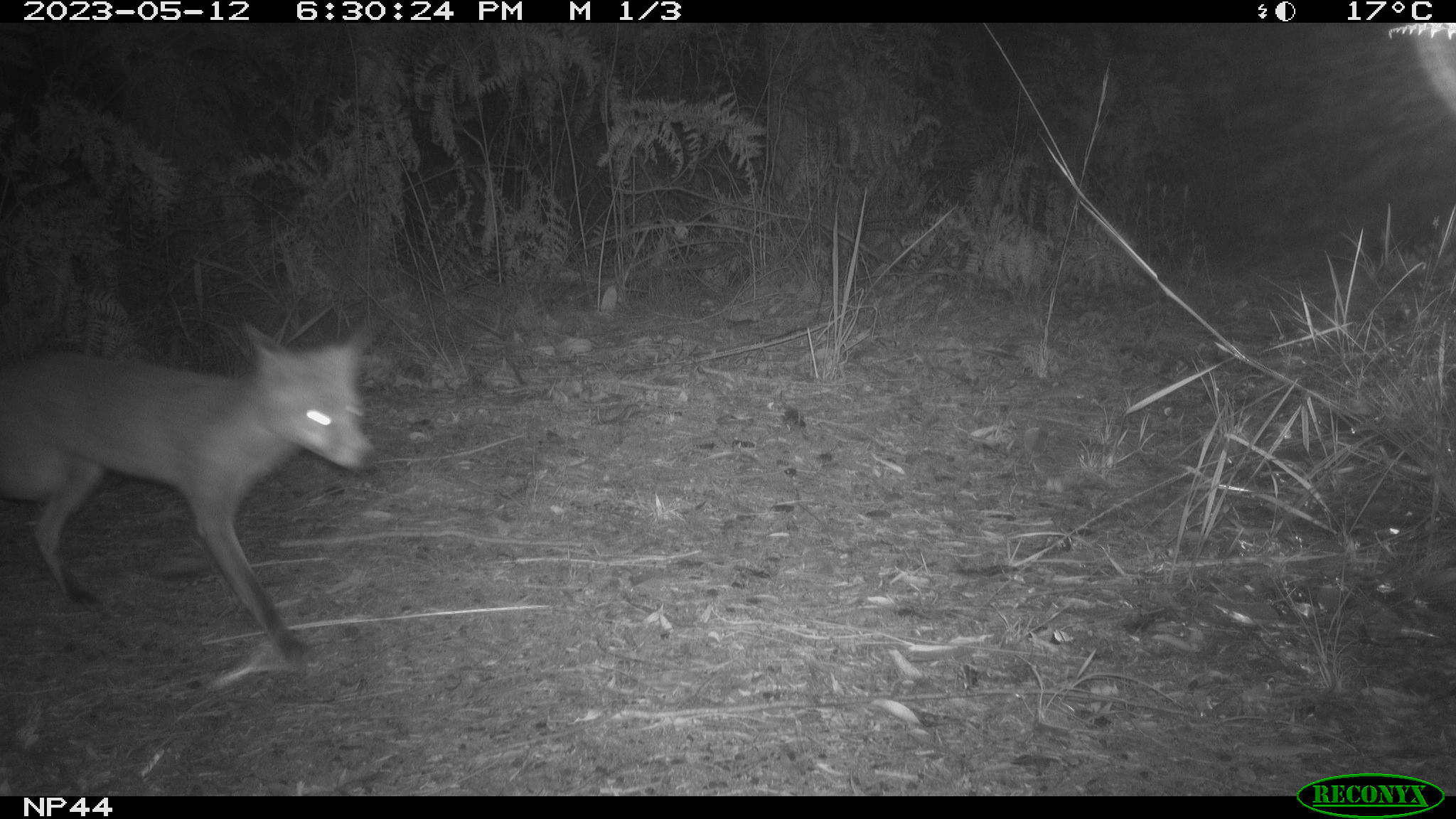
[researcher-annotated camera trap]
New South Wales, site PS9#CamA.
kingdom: Animalia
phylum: Chordata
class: Mammalia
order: Carnivora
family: Canidae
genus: Vulpes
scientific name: Vulpes vulpes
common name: red fox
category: fox